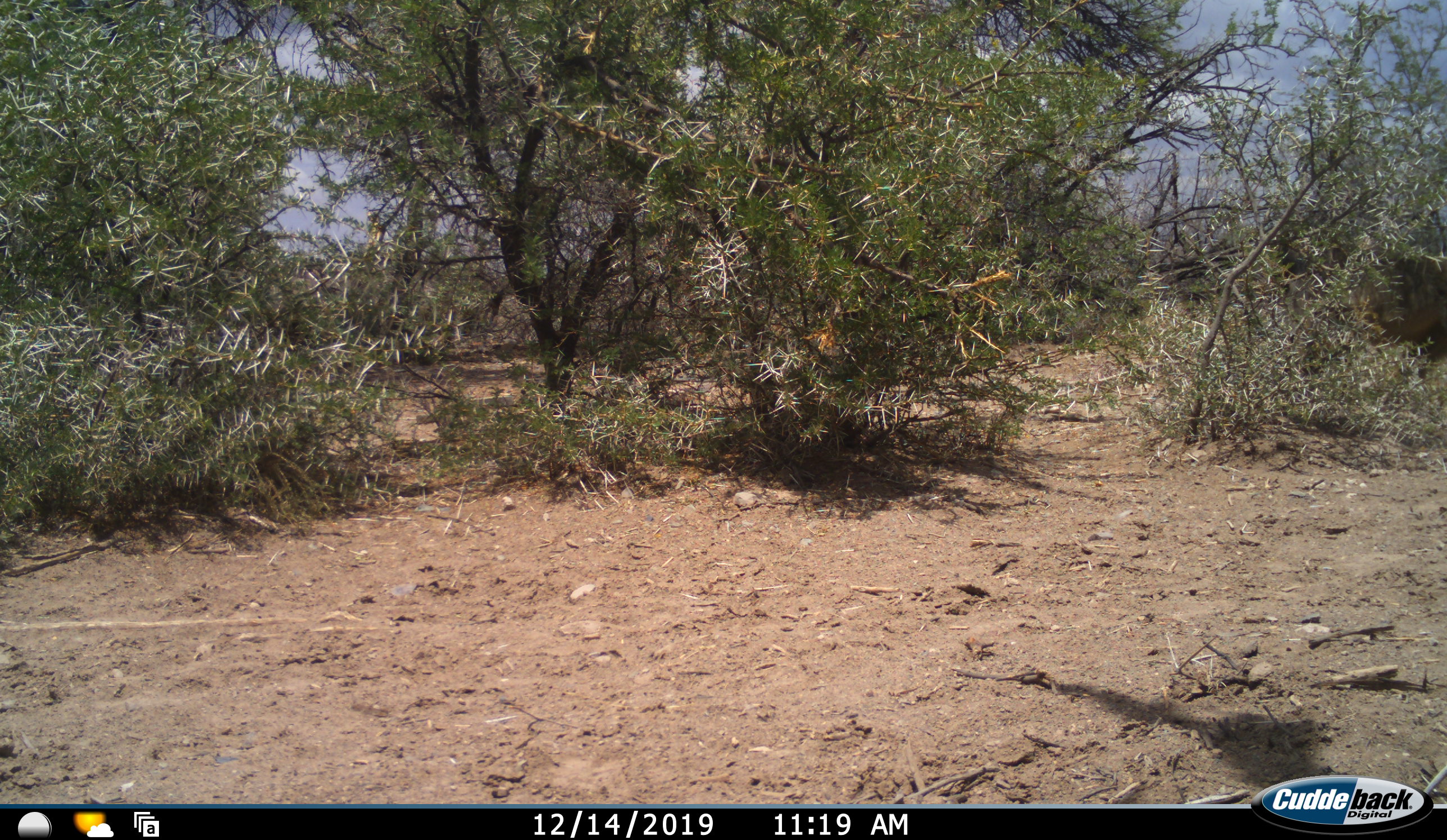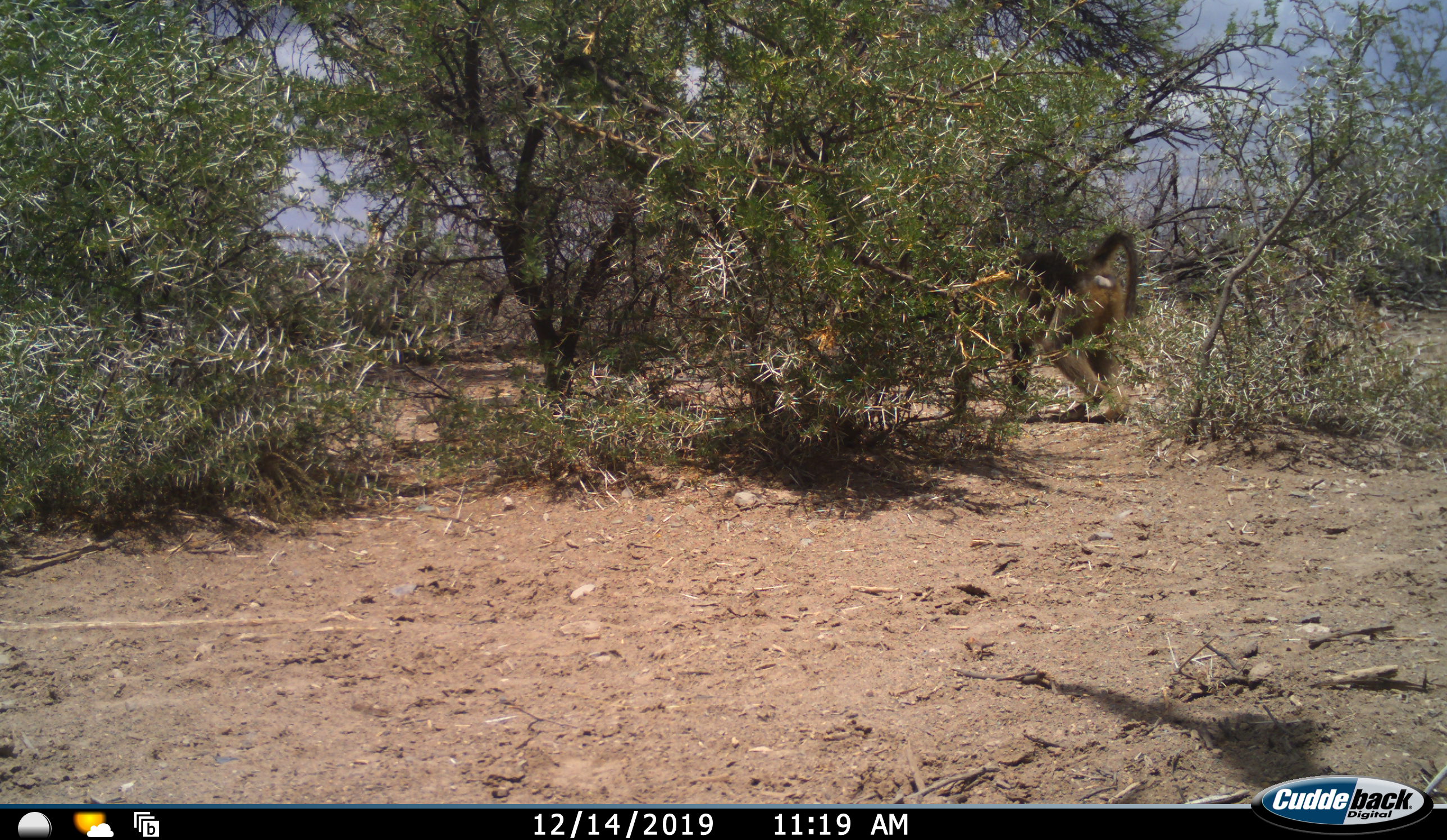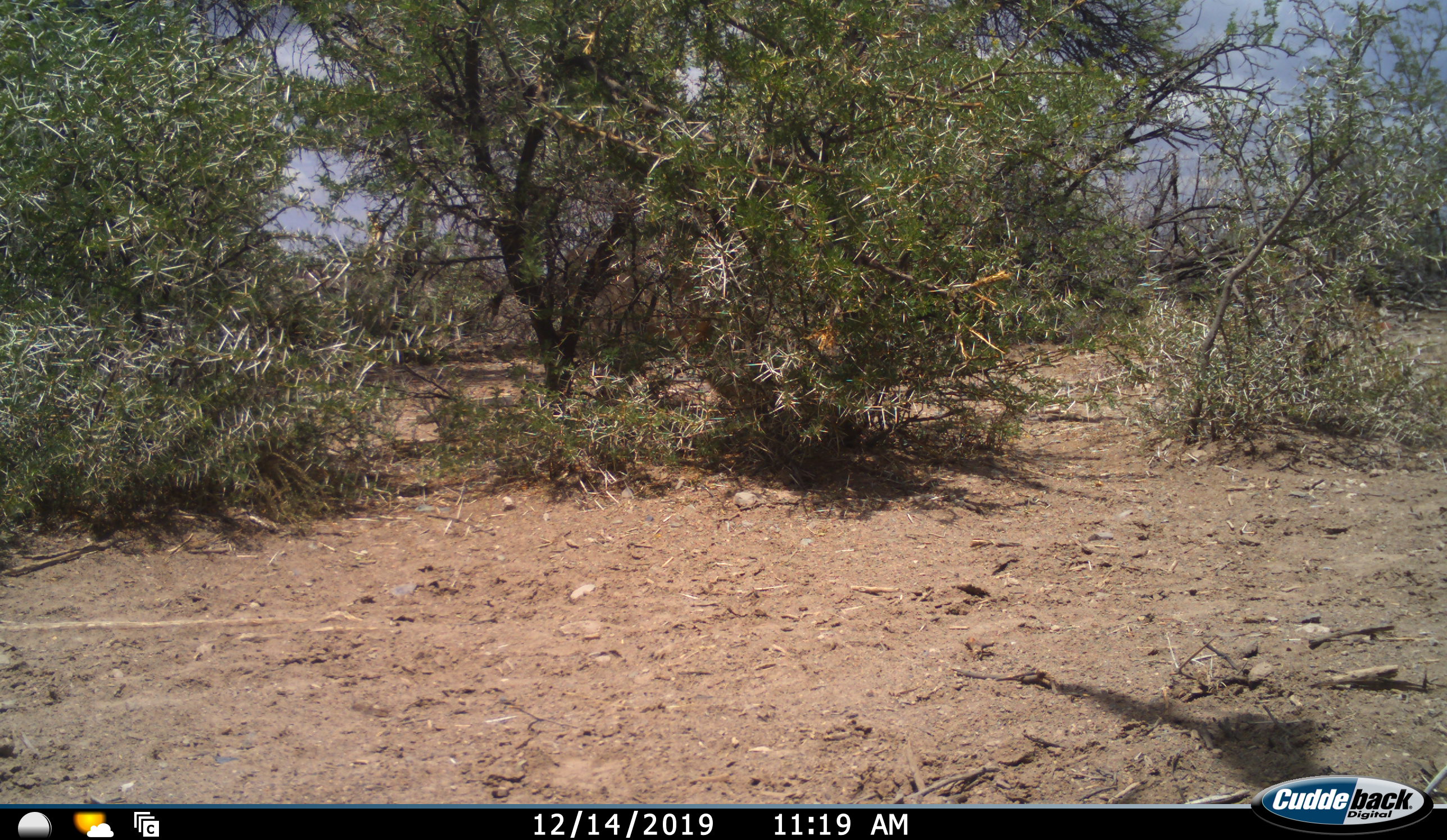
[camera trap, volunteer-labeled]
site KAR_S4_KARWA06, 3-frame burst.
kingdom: Animalia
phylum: Chordata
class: Mammalia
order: Primates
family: Cercopithecidae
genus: Papio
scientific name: Papio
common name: baboon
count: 1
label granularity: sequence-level